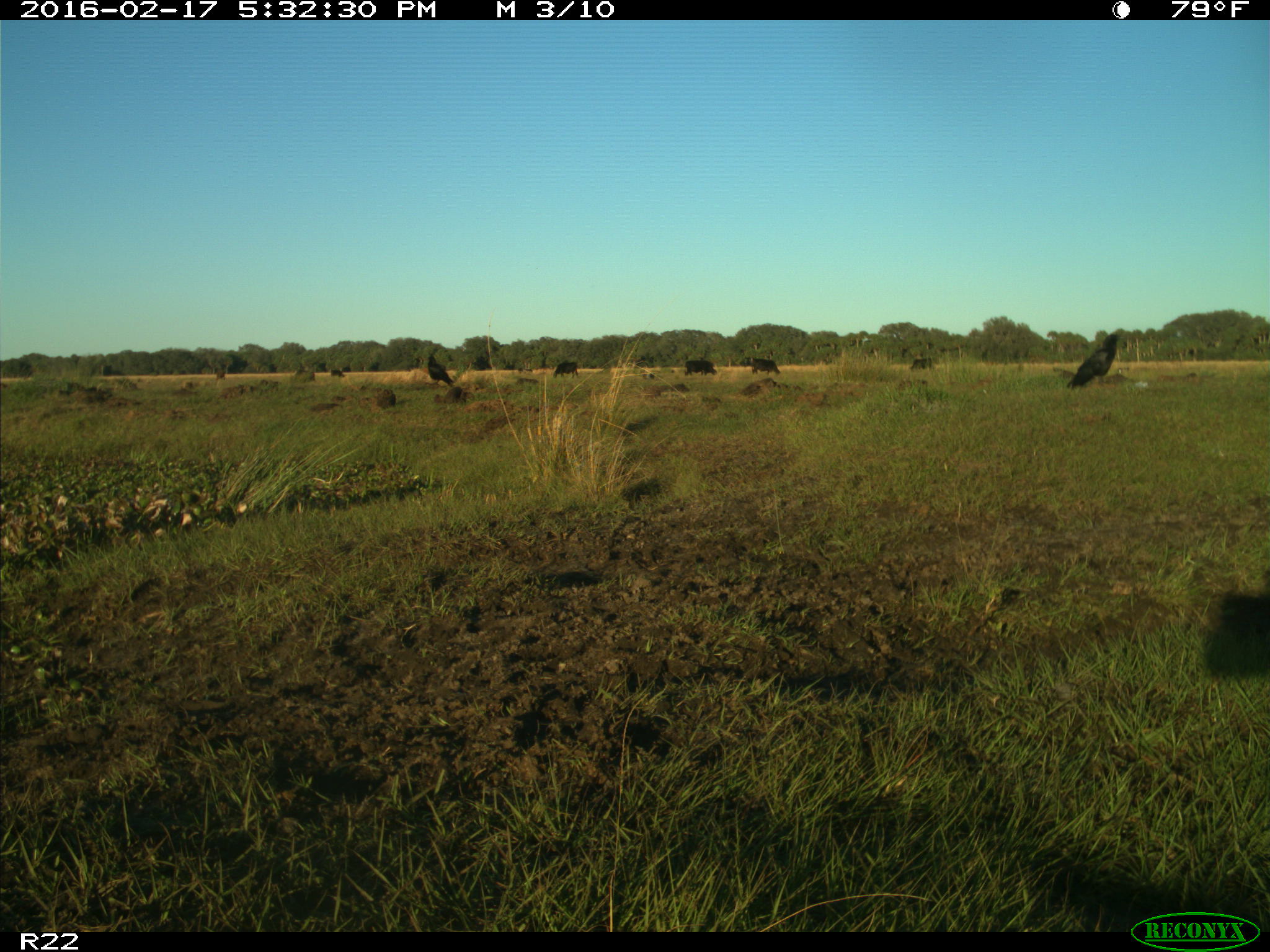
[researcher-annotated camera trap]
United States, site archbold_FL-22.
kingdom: Animalia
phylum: Chordata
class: Mammalia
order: Artiodactyla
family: Bovidae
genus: Bos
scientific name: Bos taurus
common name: domestic cow